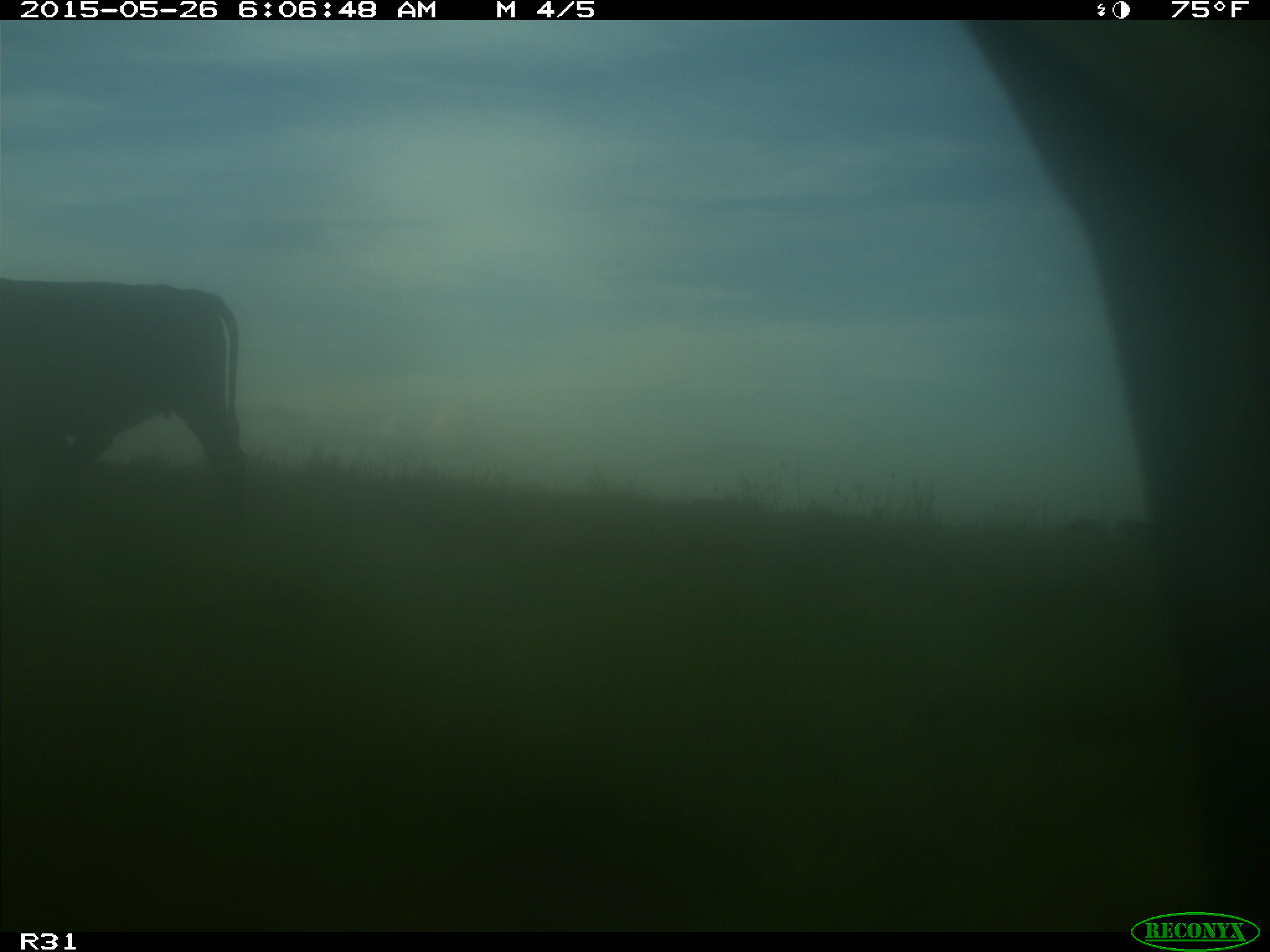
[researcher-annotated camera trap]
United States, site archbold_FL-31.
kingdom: Animalia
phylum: Chordata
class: Mammalia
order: Artiodactyla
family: Bovidae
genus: Bos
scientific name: Bos taurus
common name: domestic cow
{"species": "Bos taurus (domestic cow)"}